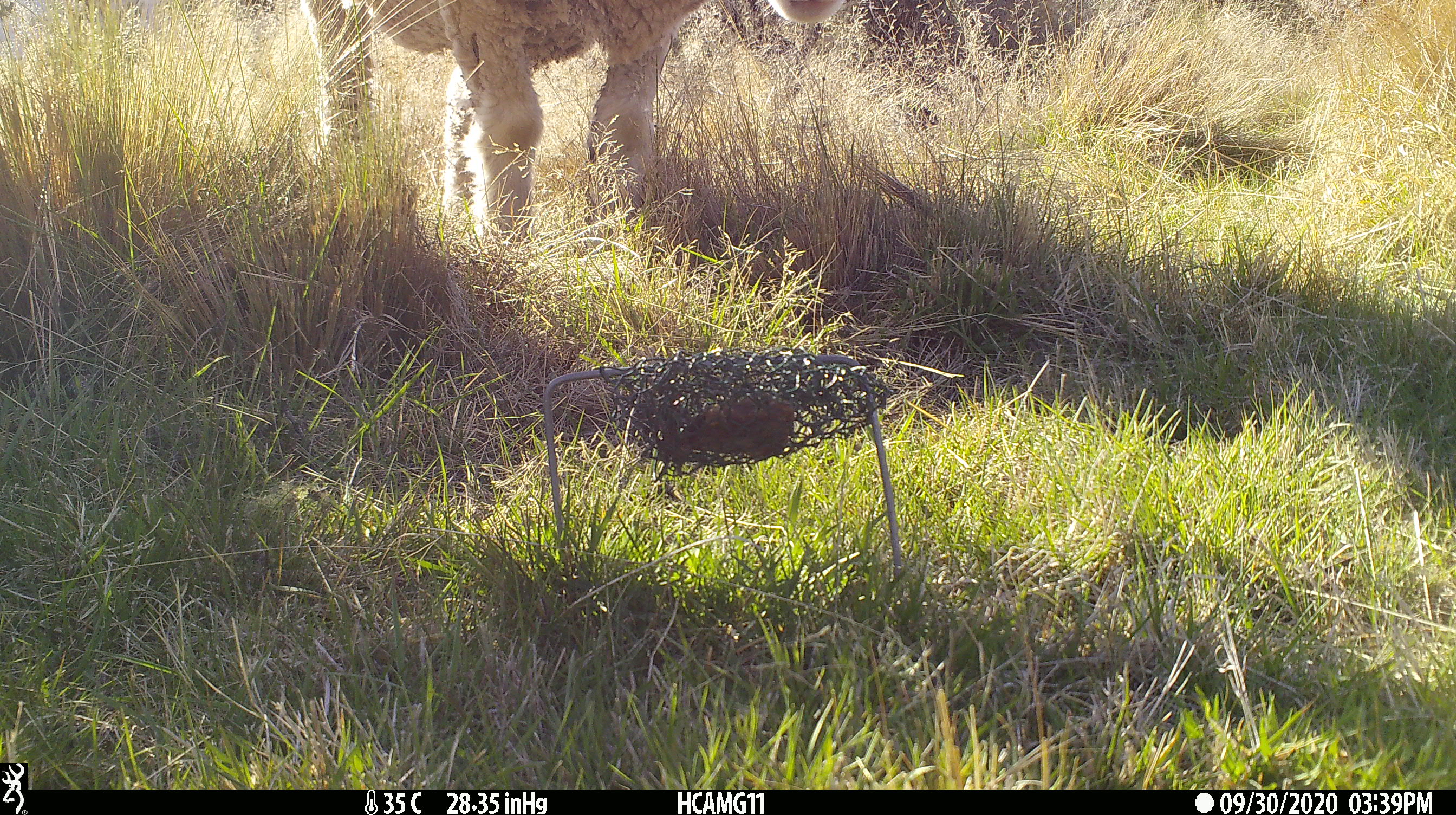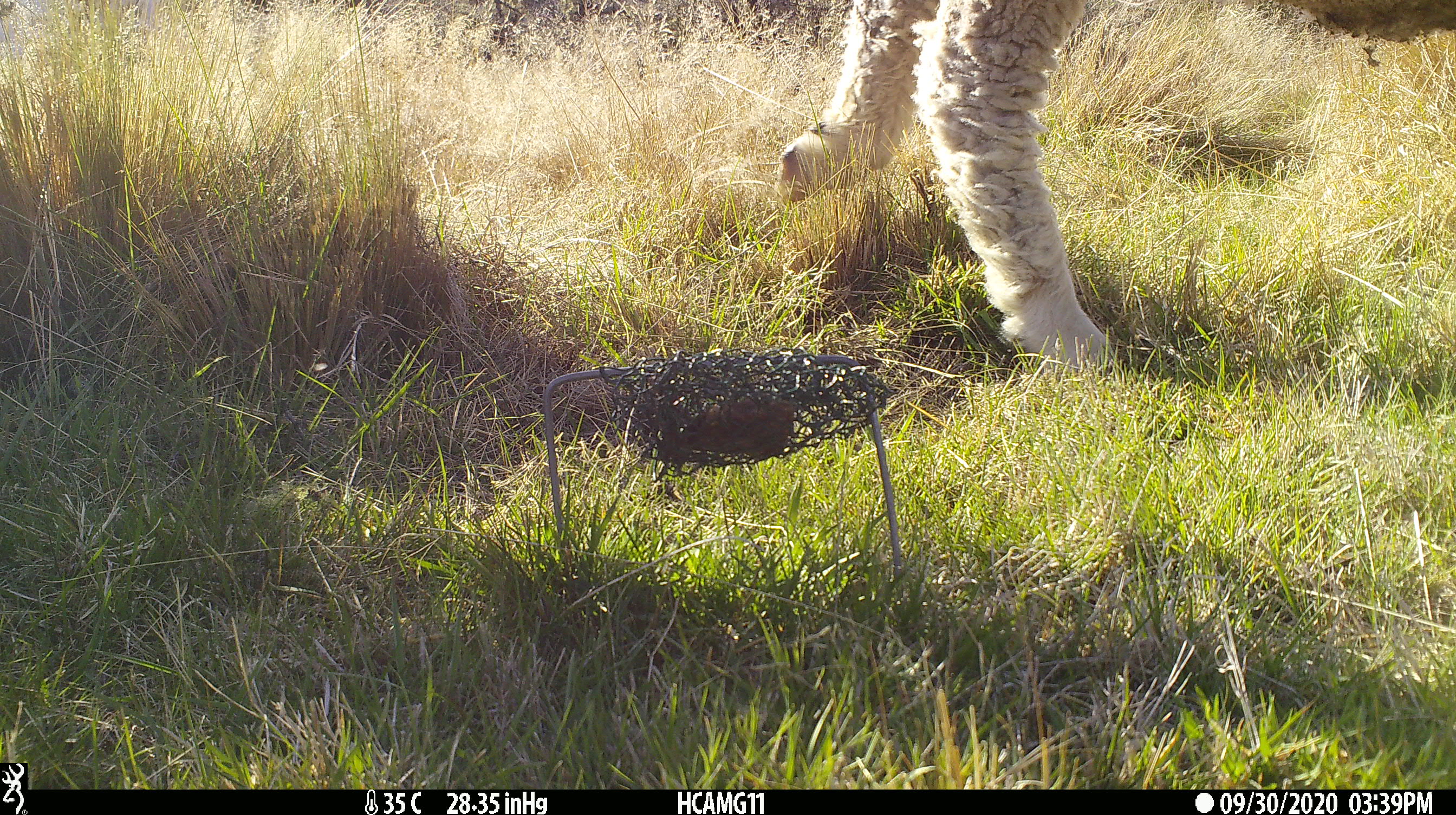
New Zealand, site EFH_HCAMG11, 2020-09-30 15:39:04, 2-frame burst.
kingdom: Animalia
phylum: Chordata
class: Mammalia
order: Artiodactyla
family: Bovidae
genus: Ovis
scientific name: Ovis aries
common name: domestic sheep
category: sheep